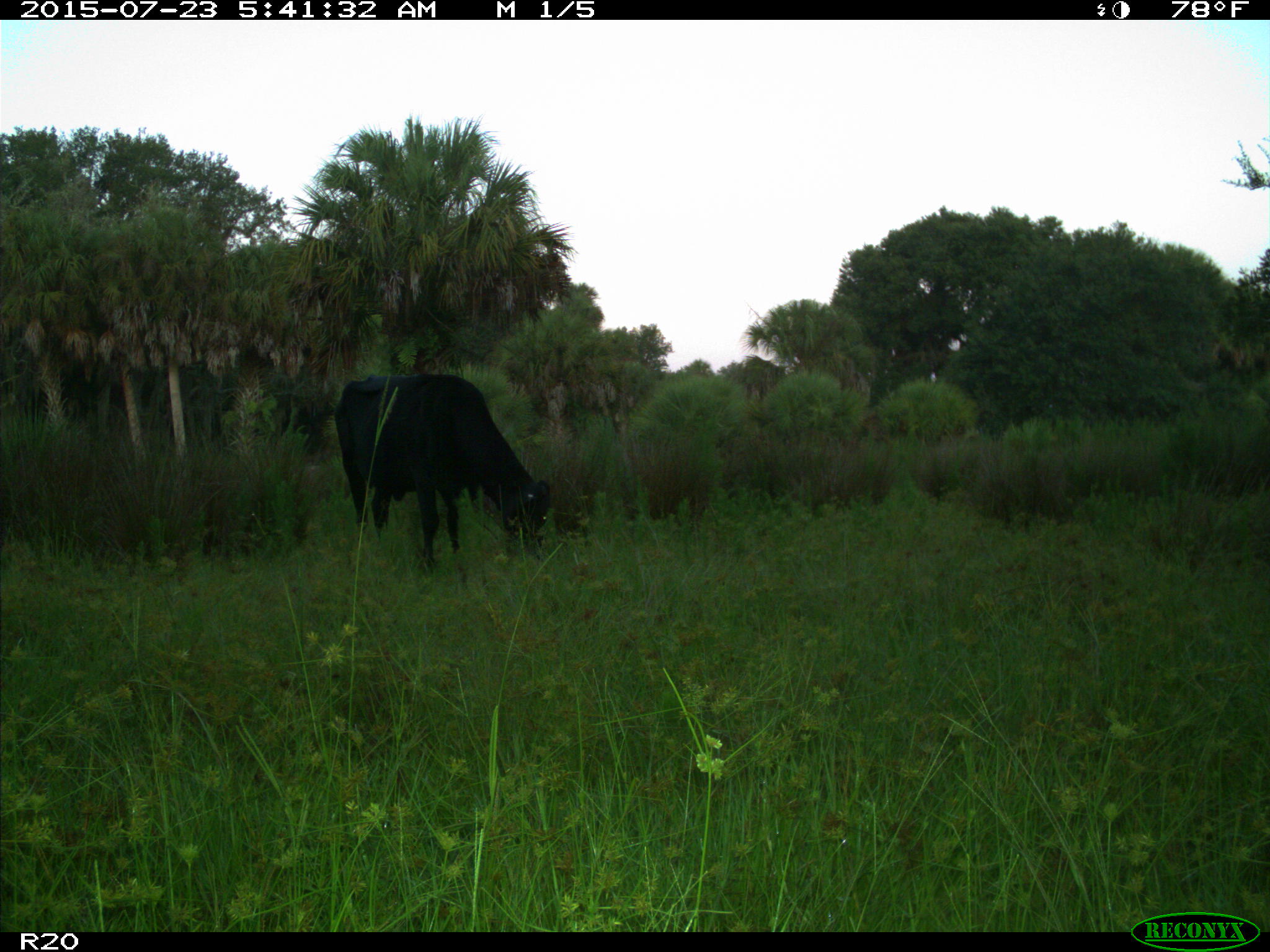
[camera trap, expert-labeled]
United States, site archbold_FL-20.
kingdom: Animalia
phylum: Chordata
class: Mammalia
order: Artiodactyla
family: Bovidae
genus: Bos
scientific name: Bos taurus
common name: domestic cow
Bos taurus (domestic cow).